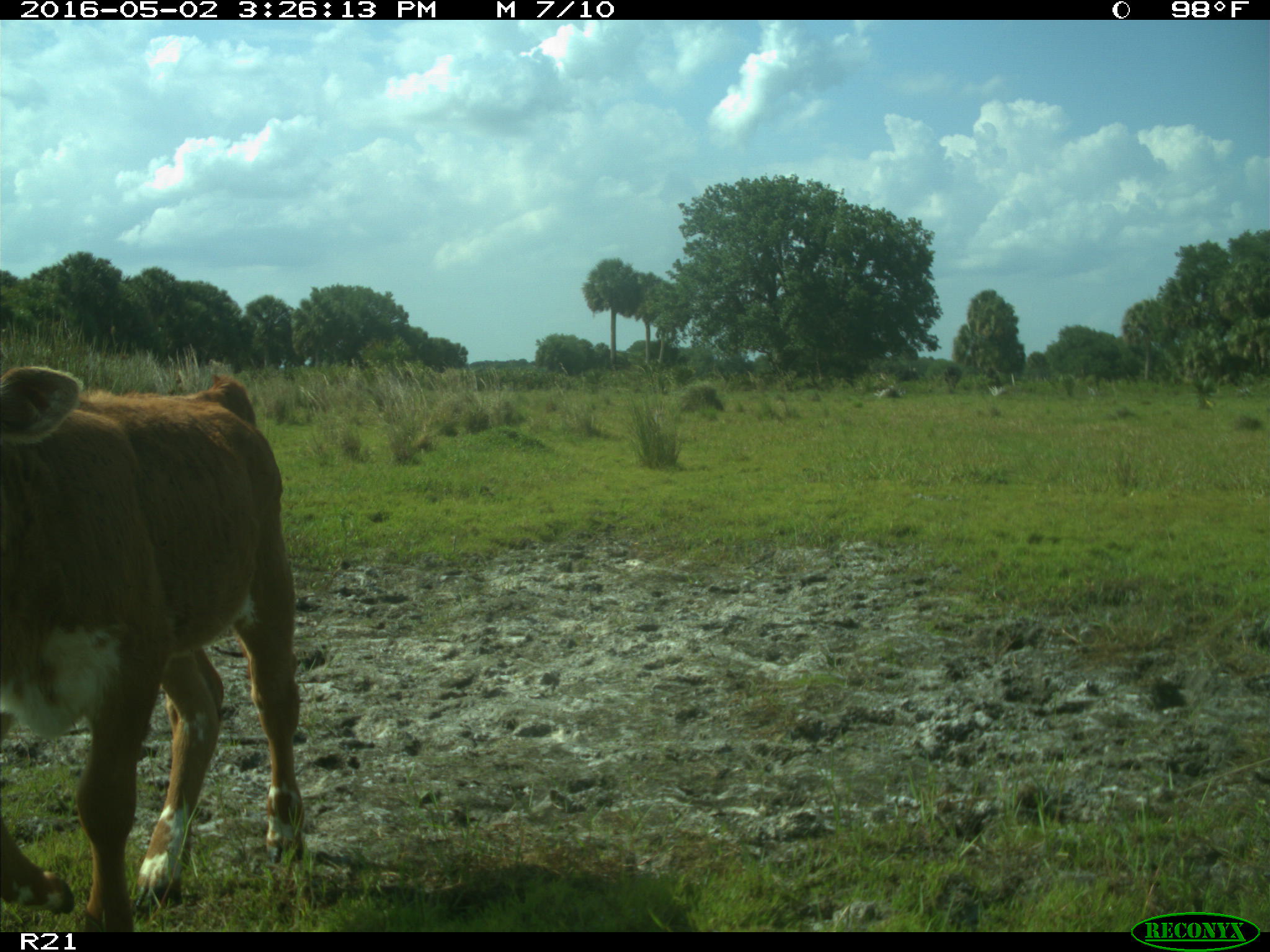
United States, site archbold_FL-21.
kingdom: Animalia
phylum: Chordata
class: Mammalia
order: Artiodactyla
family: Bovidae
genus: Bos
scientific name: Bos taurus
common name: domestic cow